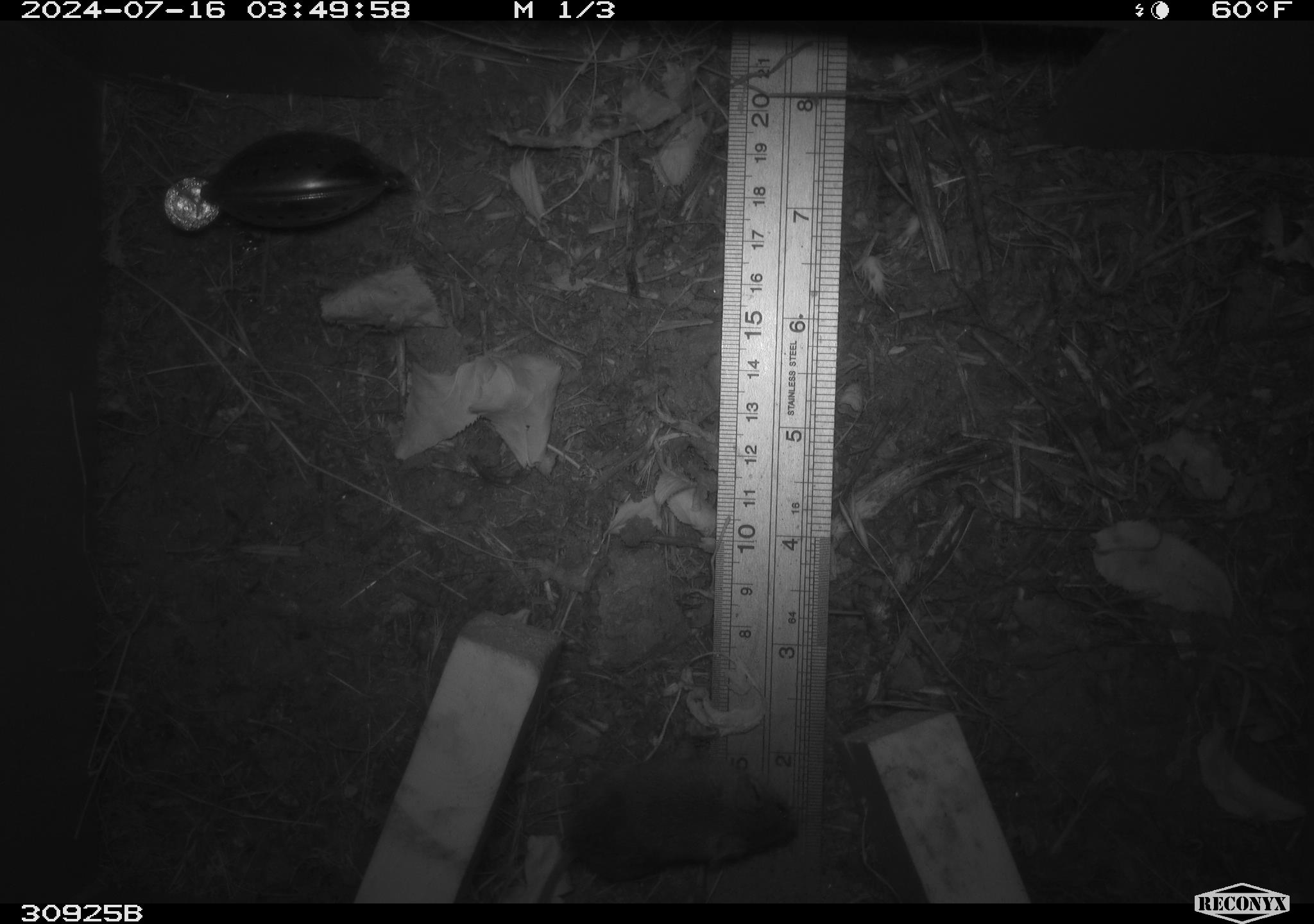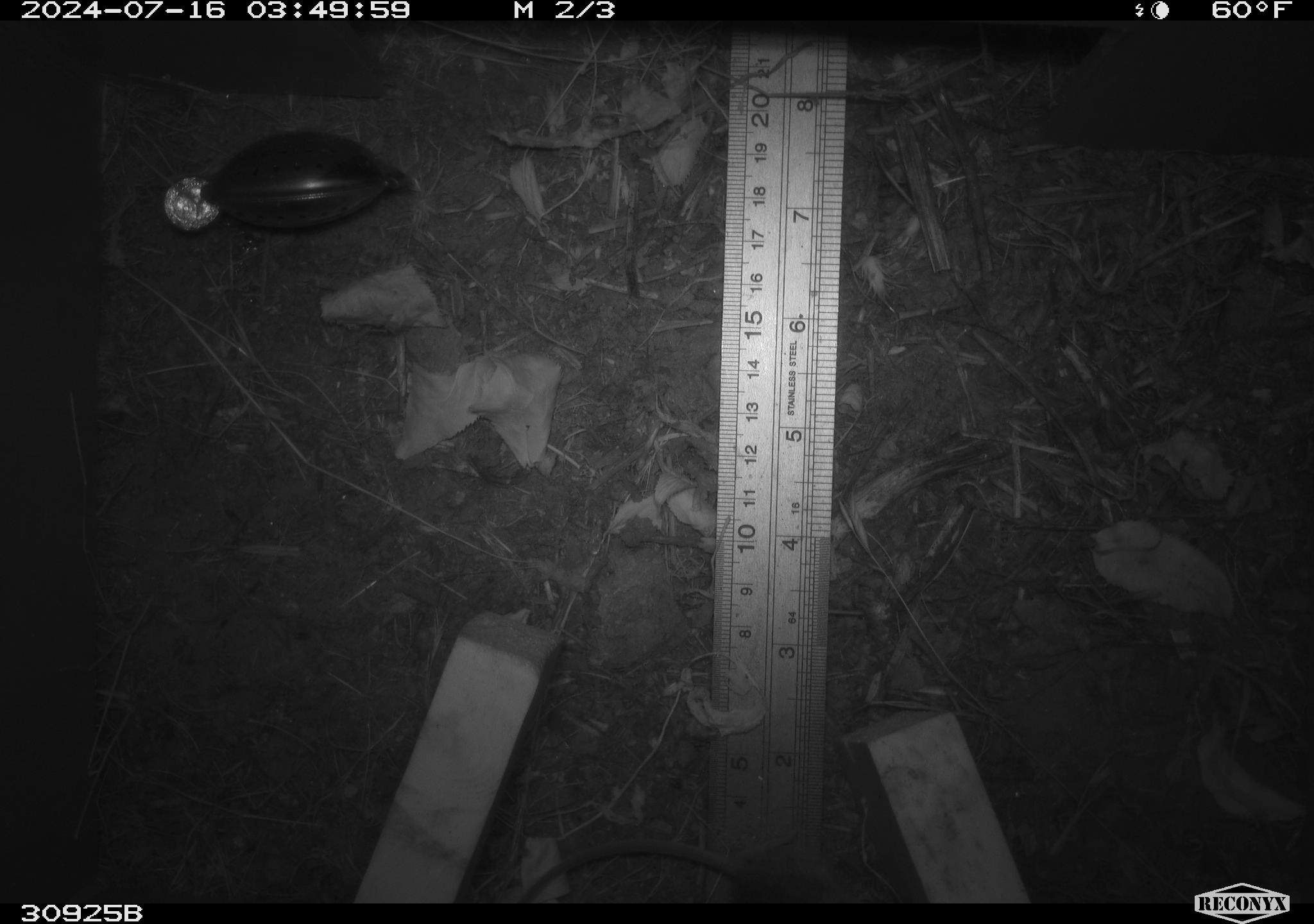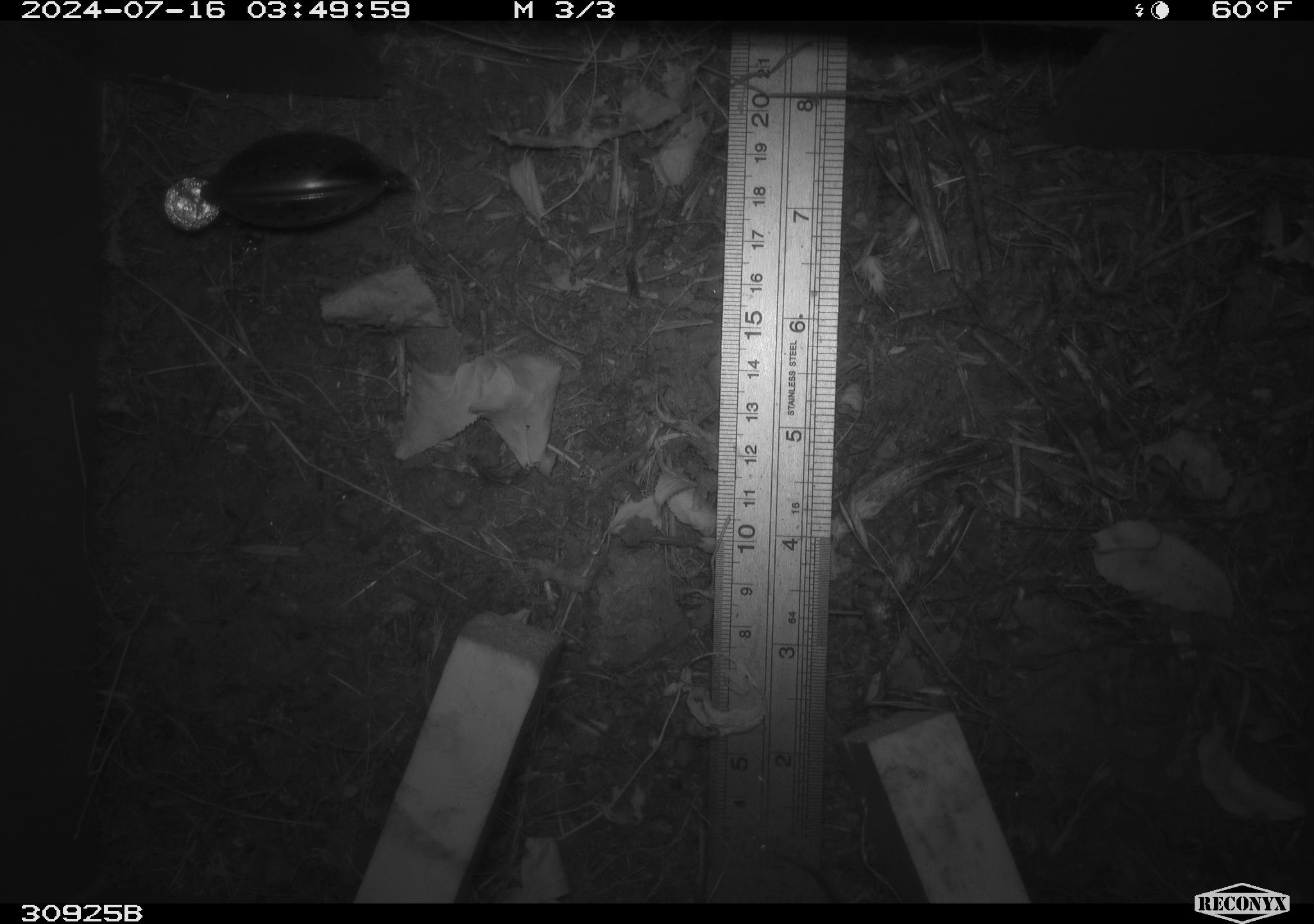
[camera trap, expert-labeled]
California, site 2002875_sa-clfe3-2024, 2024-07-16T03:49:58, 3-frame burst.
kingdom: Animalia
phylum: Chordata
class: Mammalia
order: Rodentia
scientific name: Rodentia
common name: mouse species